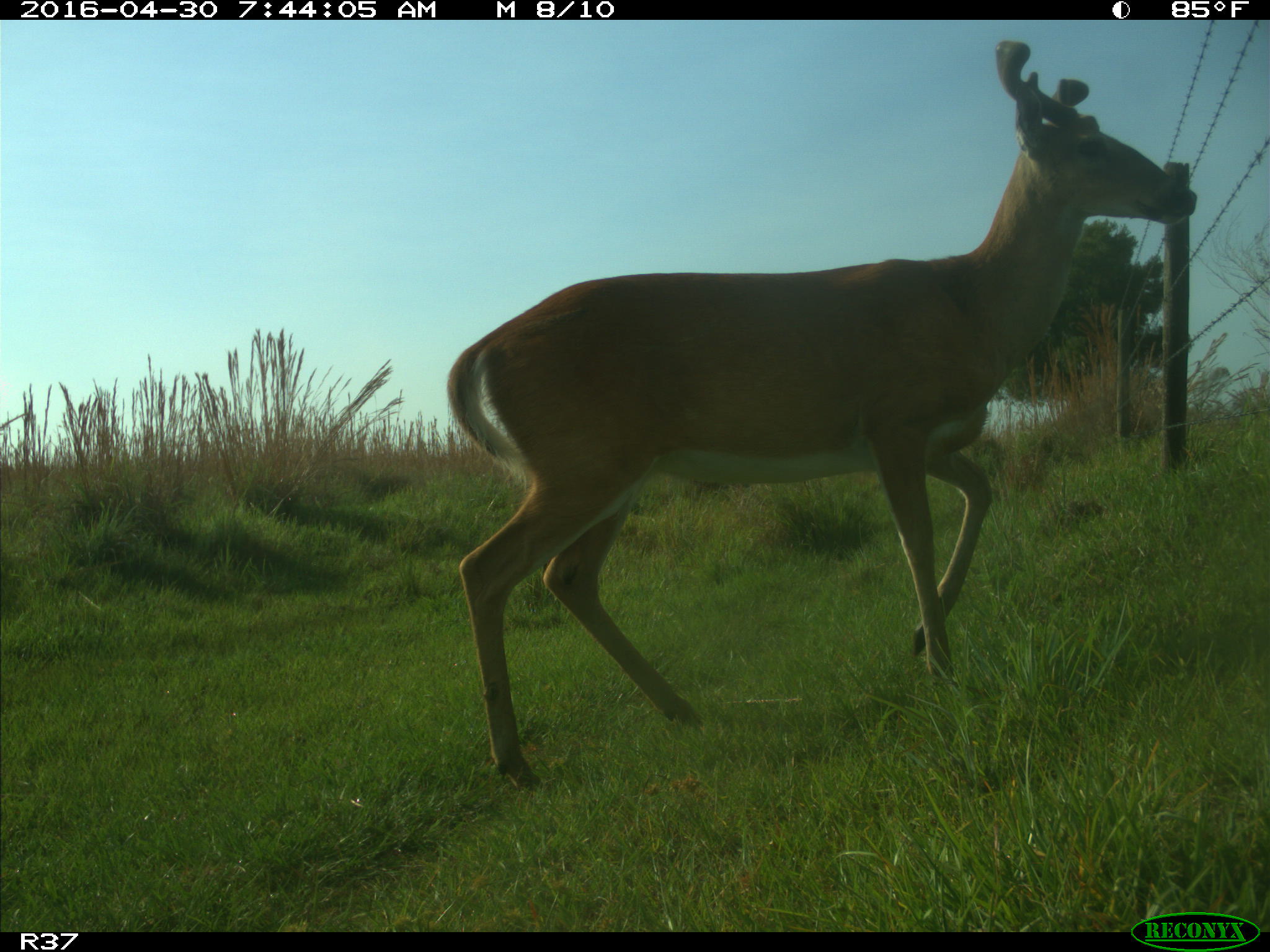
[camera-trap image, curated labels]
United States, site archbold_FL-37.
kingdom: Animalia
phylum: Chordata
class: Mammalia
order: Artiodactyla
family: Cervidae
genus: Odocoileus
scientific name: Odocoileus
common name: deer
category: unidentified deer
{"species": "unidentified deer (deer) (Odocoileus)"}